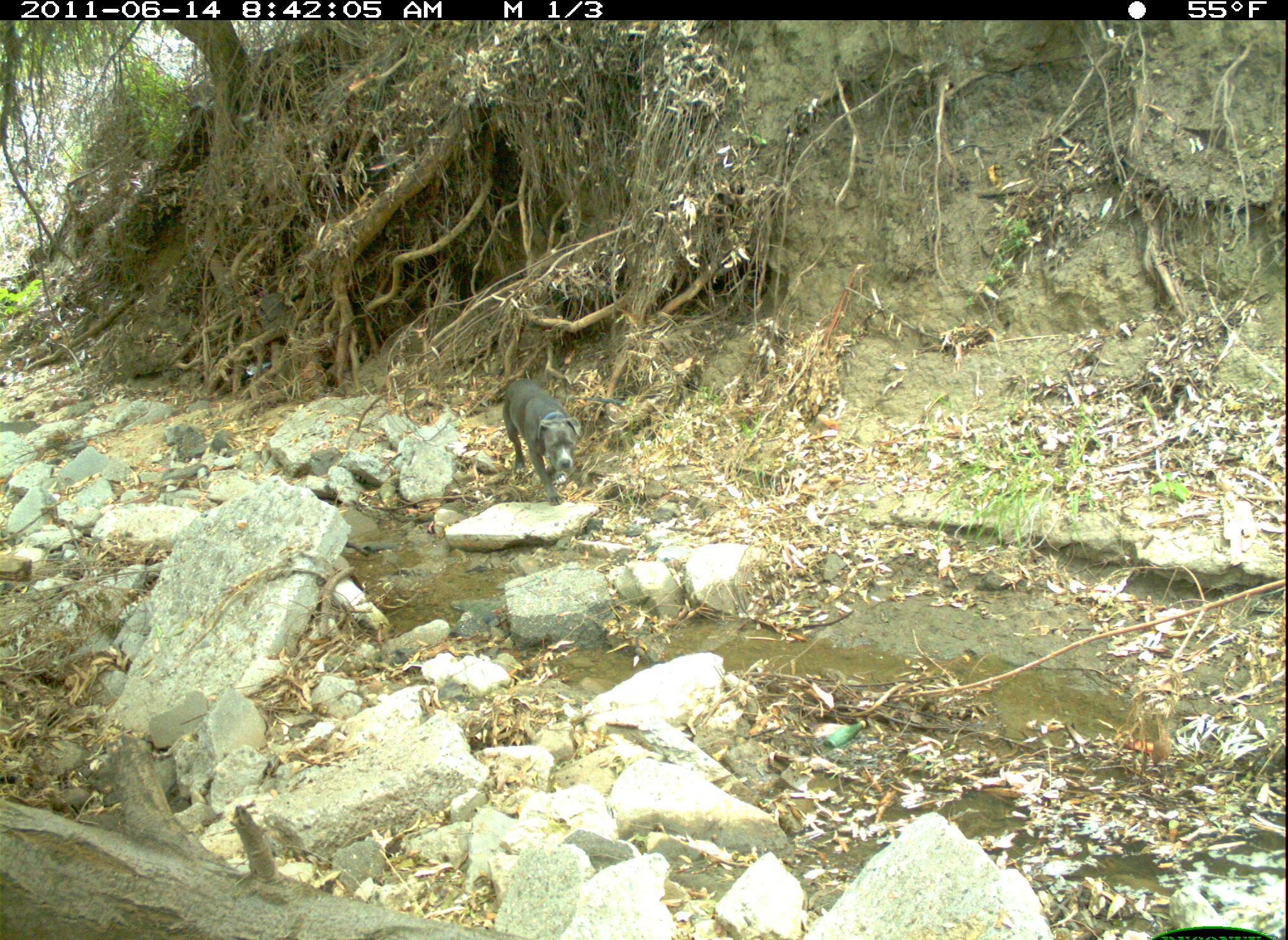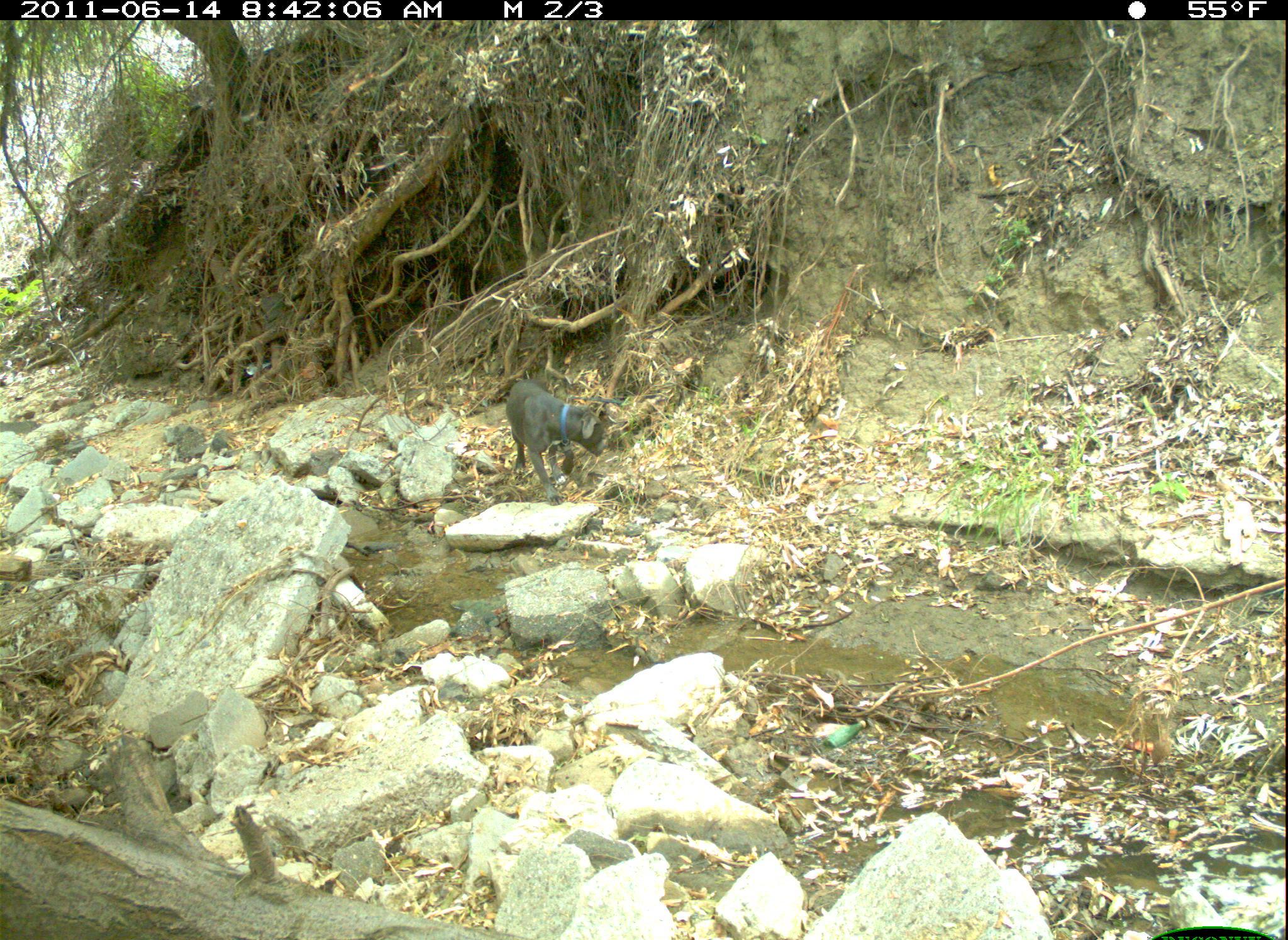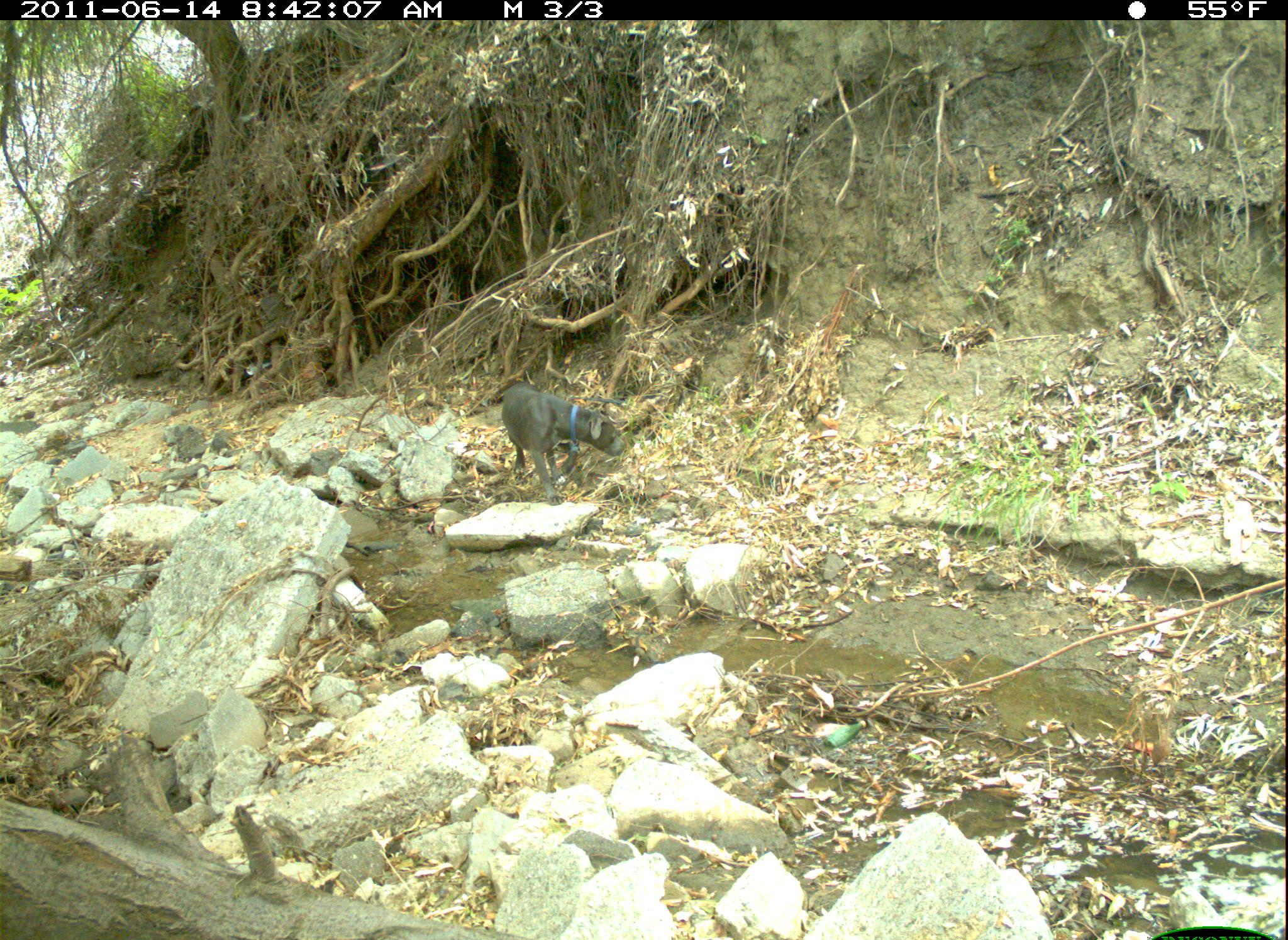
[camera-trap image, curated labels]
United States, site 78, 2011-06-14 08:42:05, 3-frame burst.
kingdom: Animalia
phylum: Chordata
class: Mammalia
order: Carnivora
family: Canidae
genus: Canis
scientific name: Canis familiaris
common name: domestic dog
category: dog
Dog (domestic dog) (Canis familiaris).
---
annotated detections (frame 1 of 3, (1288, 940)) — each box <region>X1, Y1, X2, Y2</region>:
dog: <region>491, 369, 594, 519</region>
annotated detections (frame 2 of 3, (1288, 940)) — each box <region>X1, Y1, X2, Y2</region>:
dog: <region>499, 362, 622, 519</region>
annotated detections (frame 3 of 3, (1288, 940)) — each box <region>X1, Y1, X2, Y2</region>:
dog: <region>483, 369, 644, 525</region>